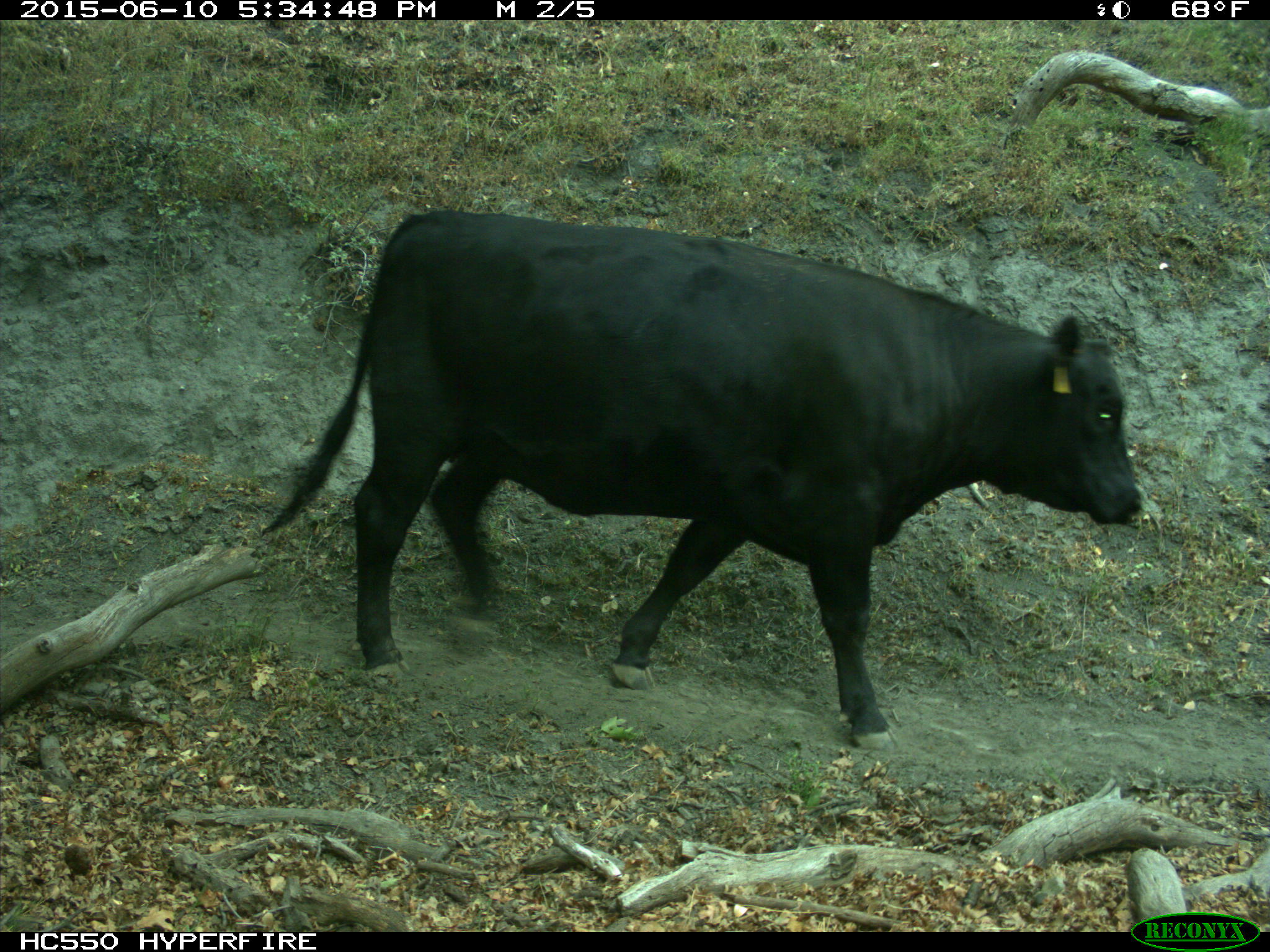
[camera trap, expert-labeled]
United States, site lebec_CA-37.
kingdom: Animalia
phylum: Chordata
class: Mammalia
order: Artiodactyla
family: Bovidae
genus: Bos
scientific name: Bos taurus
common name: domestic cow